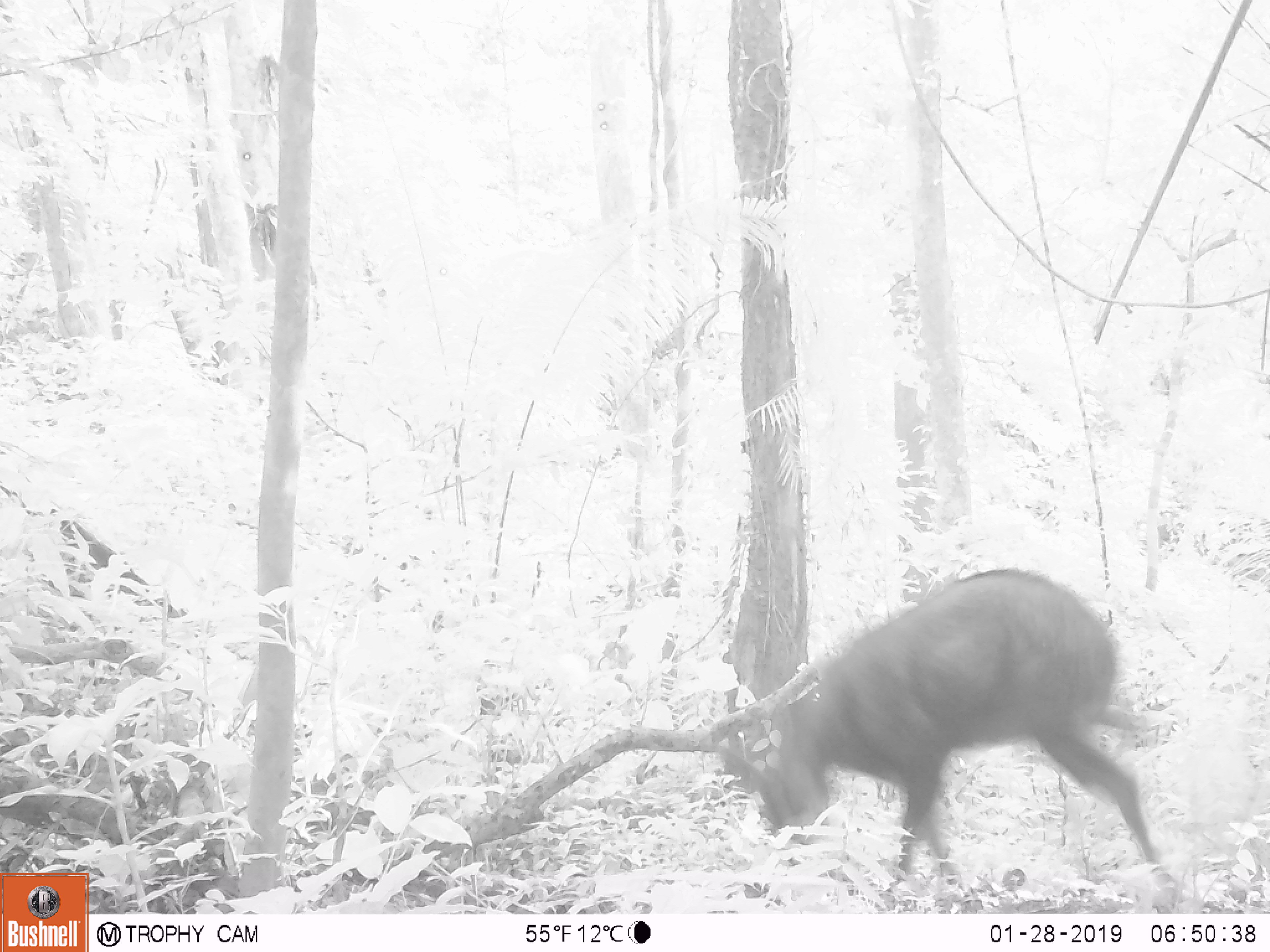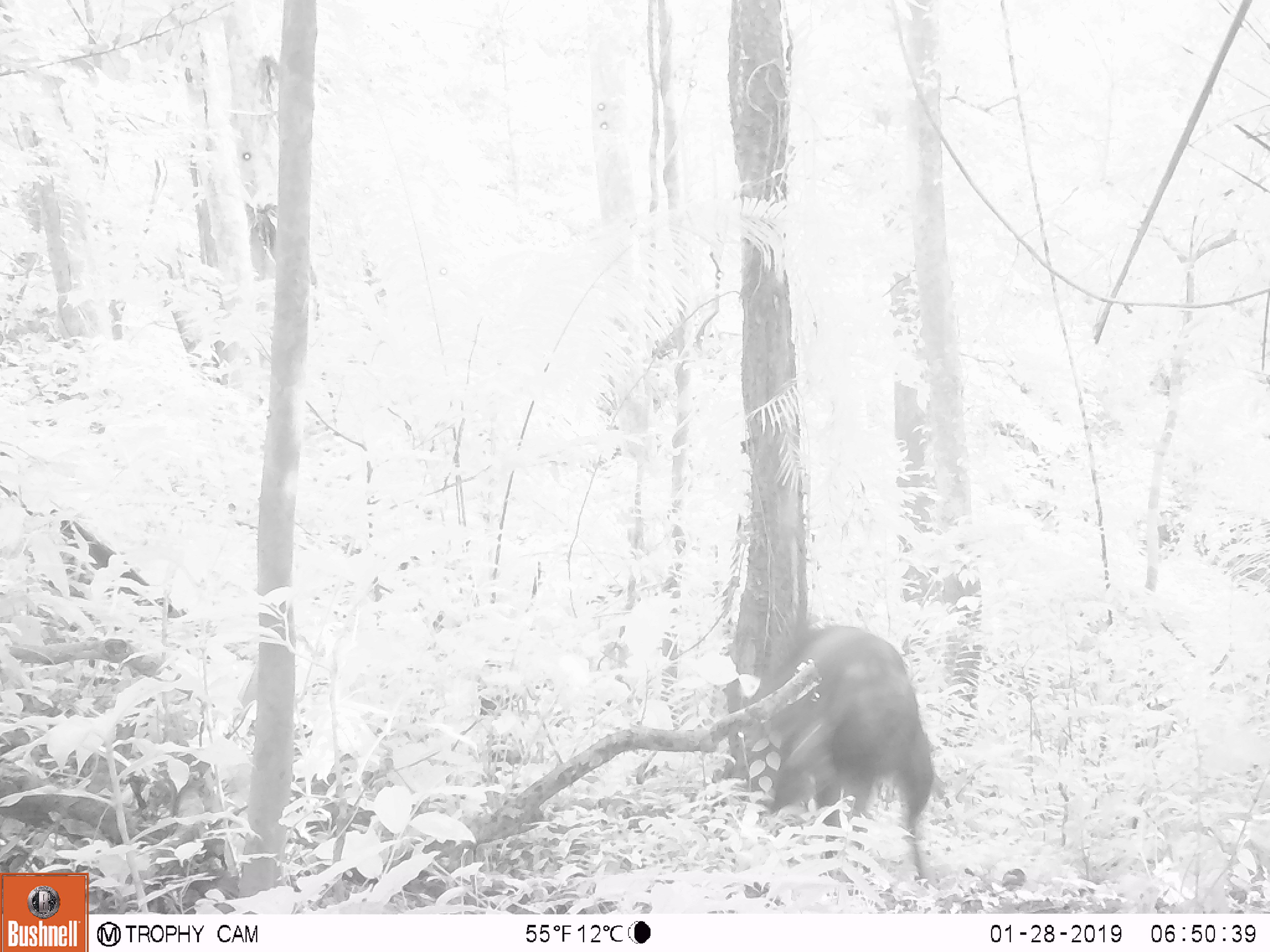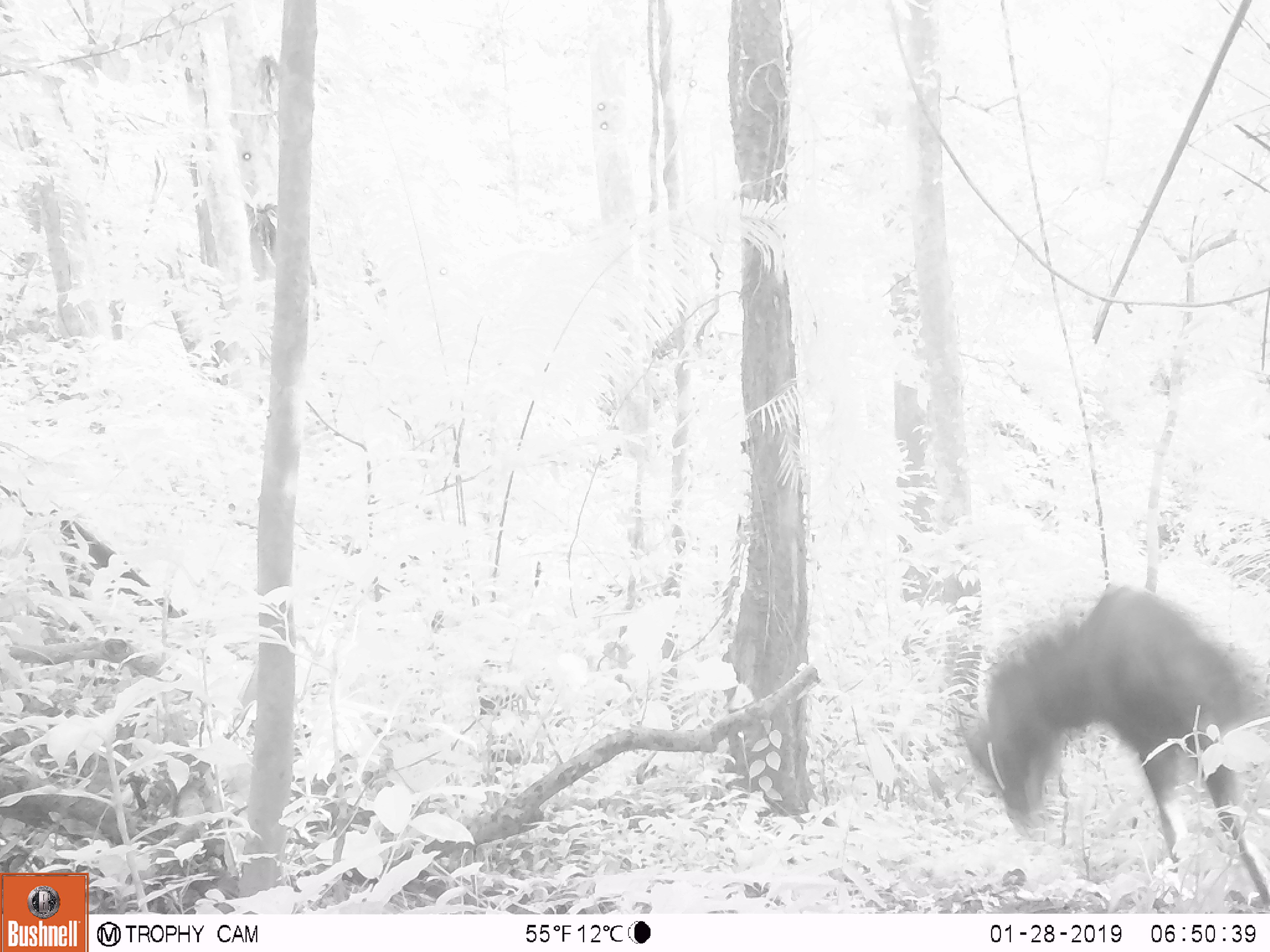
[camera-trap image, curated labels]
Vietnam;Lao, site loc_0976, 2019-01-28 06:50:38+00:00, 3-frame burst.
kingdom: Animalia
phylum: Chordata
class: Mammalia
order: Artiodactyla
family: Bovidae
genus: Capricornis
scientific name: Capricornis sumatraensis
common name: chinese serow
Chinese serow (Capricornis sumatraensis). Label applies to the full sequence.